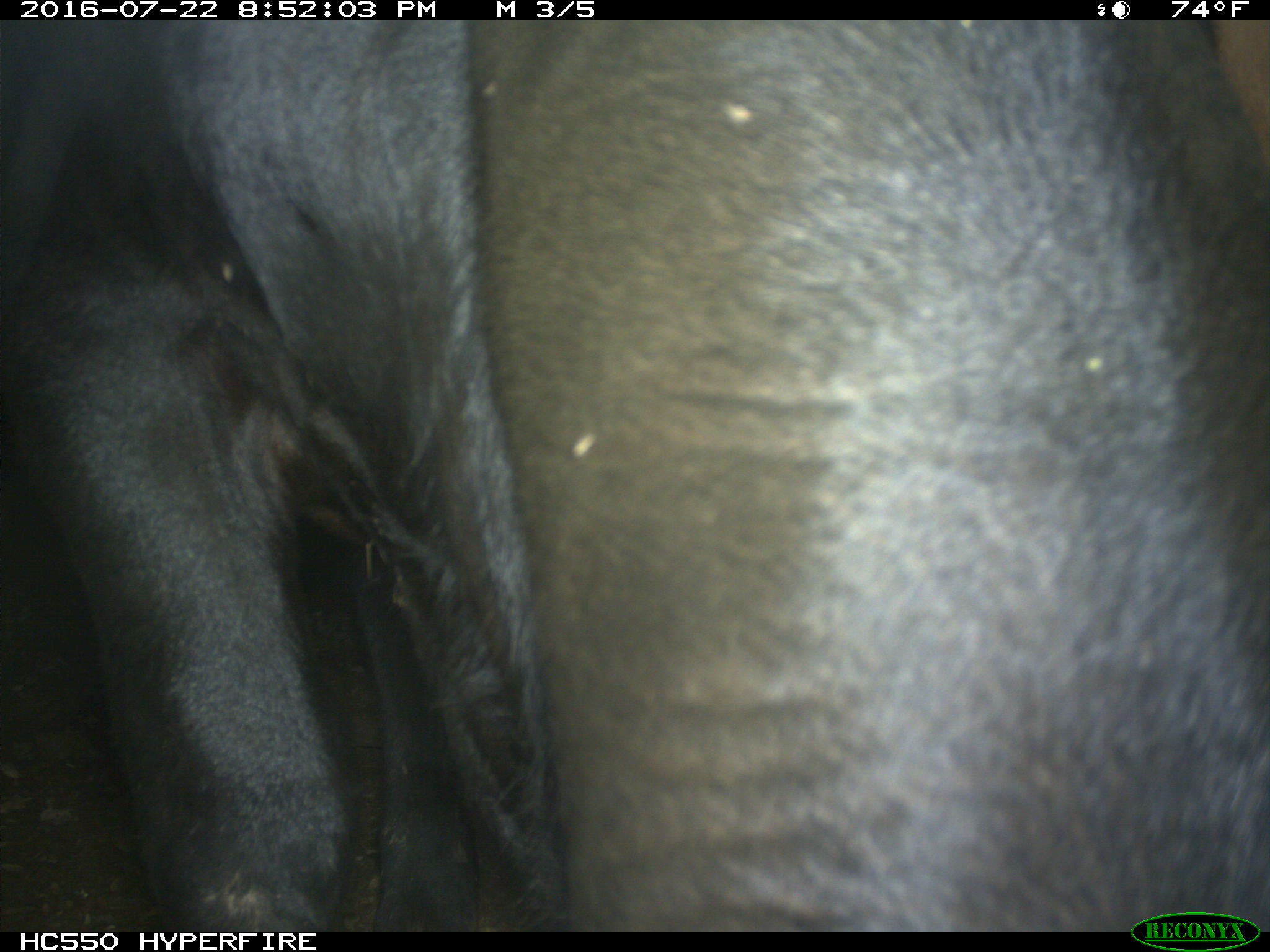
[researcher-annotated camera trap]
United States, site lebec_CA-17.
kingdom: Animalia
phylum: Chordata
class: Mammalia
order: Artiodactyla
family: Bovidae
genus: Bos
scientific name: Bos taurus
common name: domestic cow